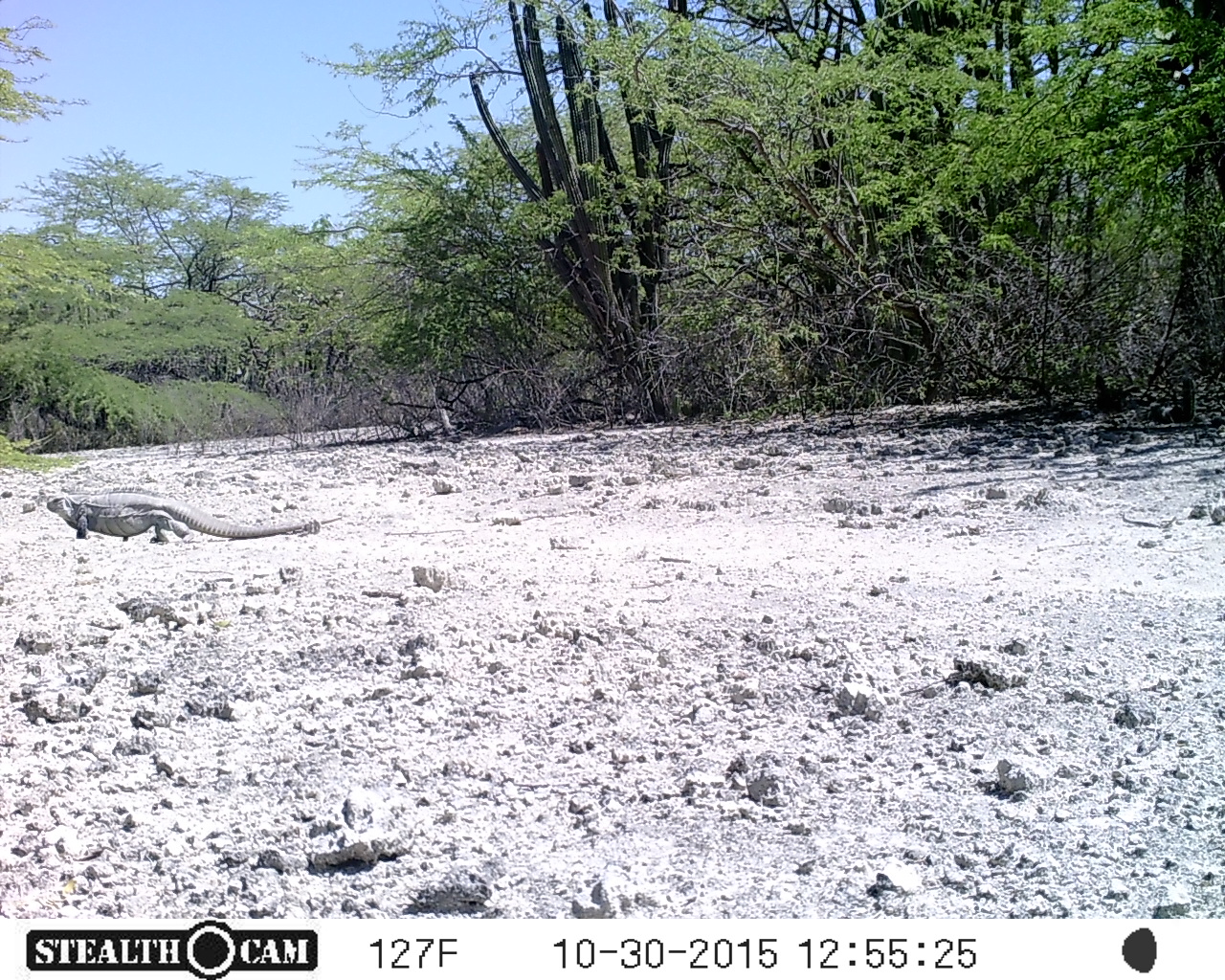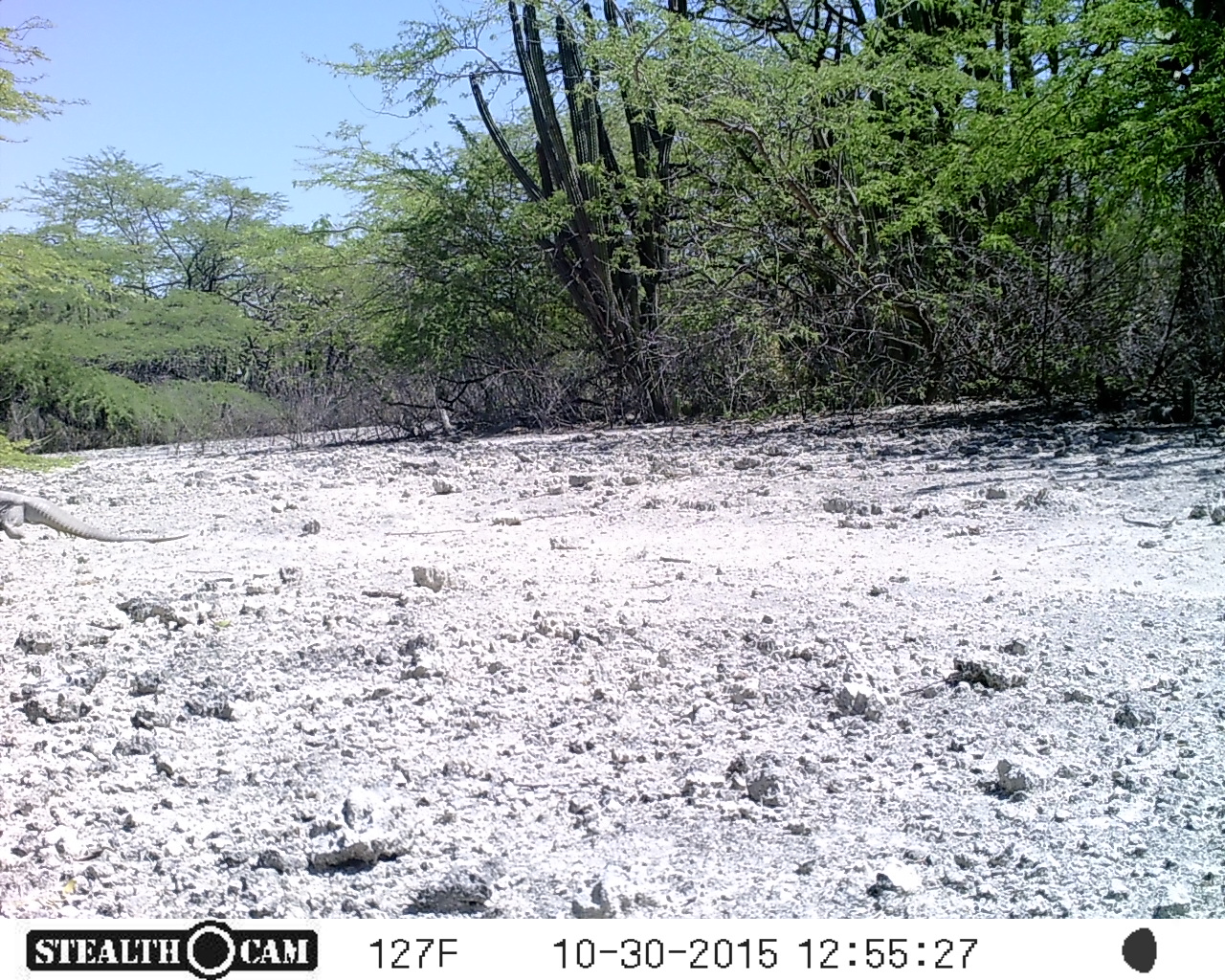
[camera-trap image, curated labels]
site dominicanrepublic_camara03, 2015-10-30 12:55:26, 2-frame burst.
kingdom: Animalia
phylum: Chordata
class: Reptilia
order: Squamata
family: Iguanidae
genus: Iguana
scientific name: Iguana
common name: typical iguanas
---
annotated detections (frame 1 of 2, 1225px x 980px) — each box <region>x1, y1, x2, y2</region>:
iguana: <region>37, 484, 342, 552</region>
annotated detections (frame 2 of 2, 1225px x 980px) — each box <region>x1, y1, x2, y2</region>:
iguana: <region>0, 478, 197, 547</region>